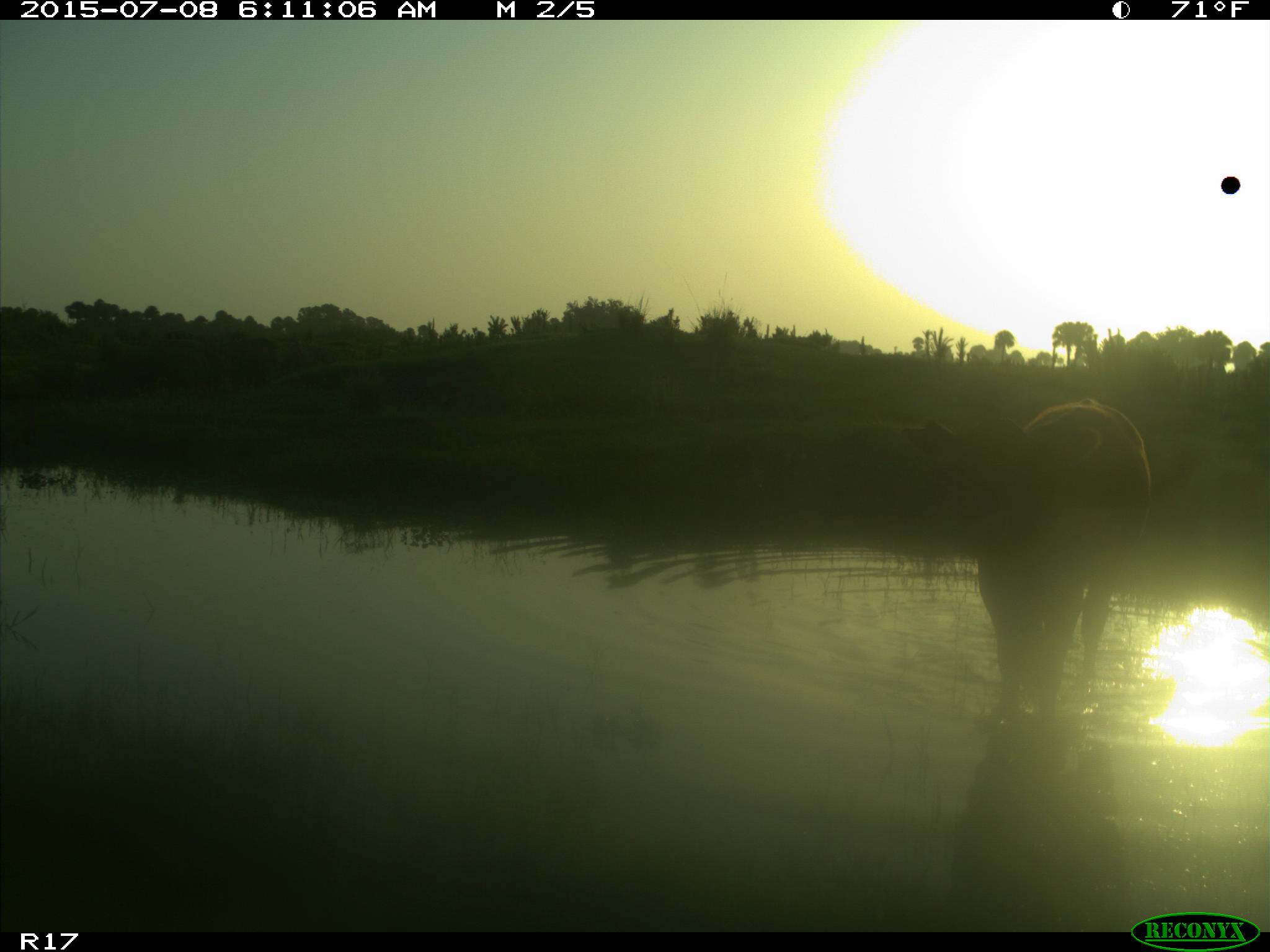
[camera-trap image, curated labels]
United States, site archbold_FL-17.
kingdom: Animalia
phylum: Chordata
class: Mammalia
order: Artiodactyla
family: Bovidae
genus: Bos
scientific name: Bos taurus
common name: domestic cow